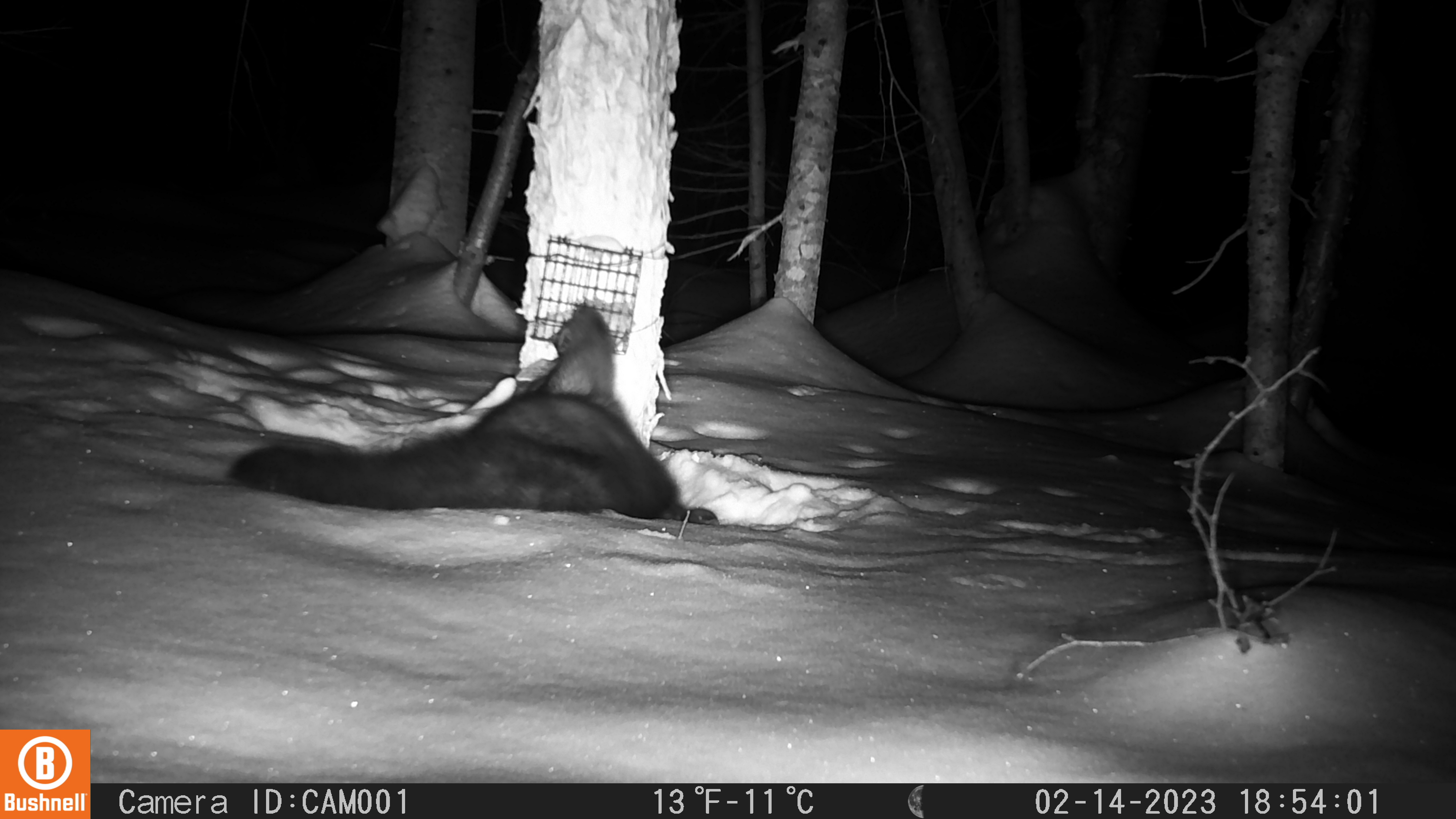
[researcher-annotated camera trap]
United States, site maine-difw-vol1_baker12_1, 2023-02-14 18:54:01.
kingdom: Animalia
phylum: Chordata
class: Mammalia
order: Carnivora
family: Mustelidae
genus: Pekania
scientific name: Pekania pennanti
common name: fisher